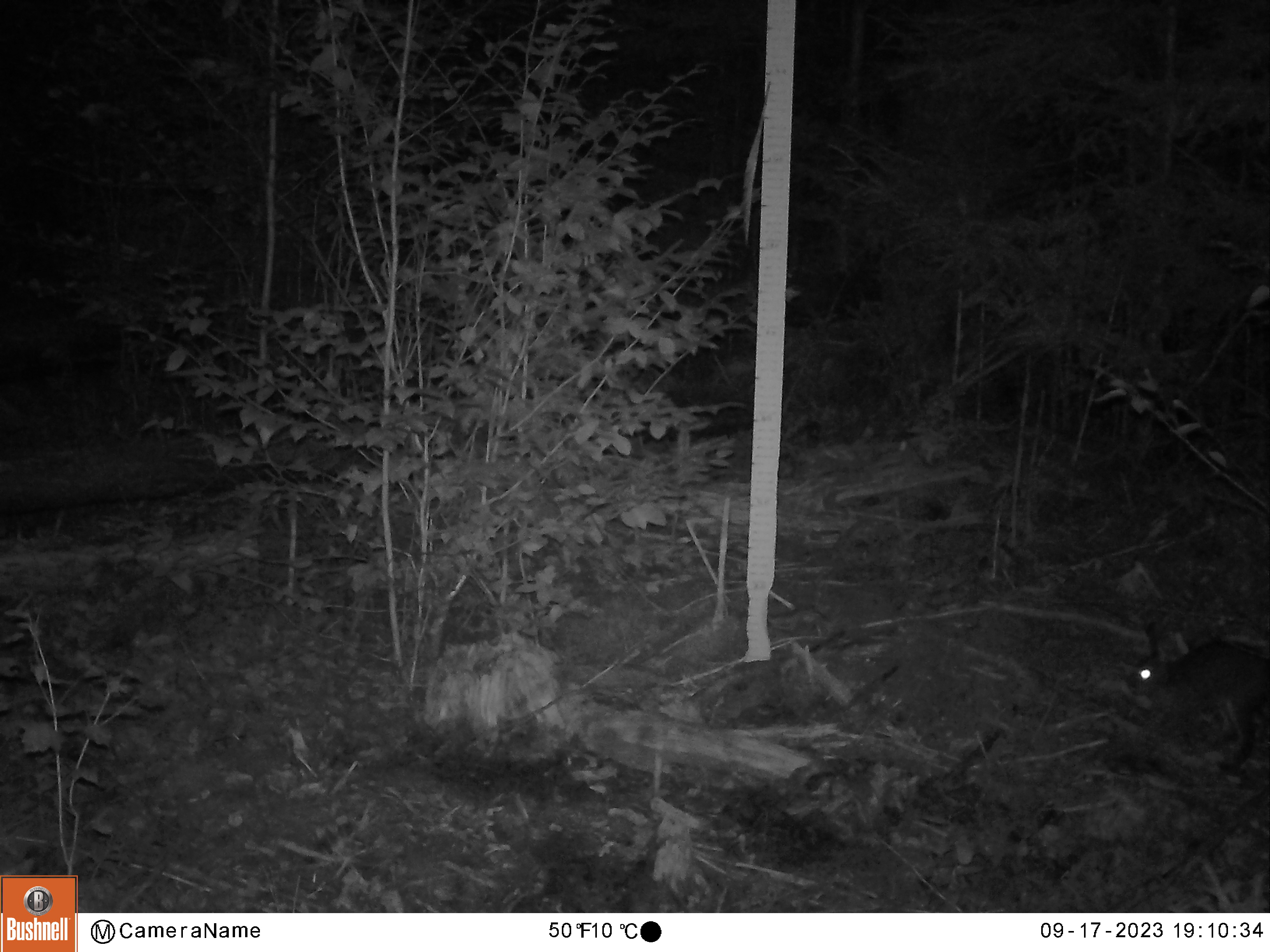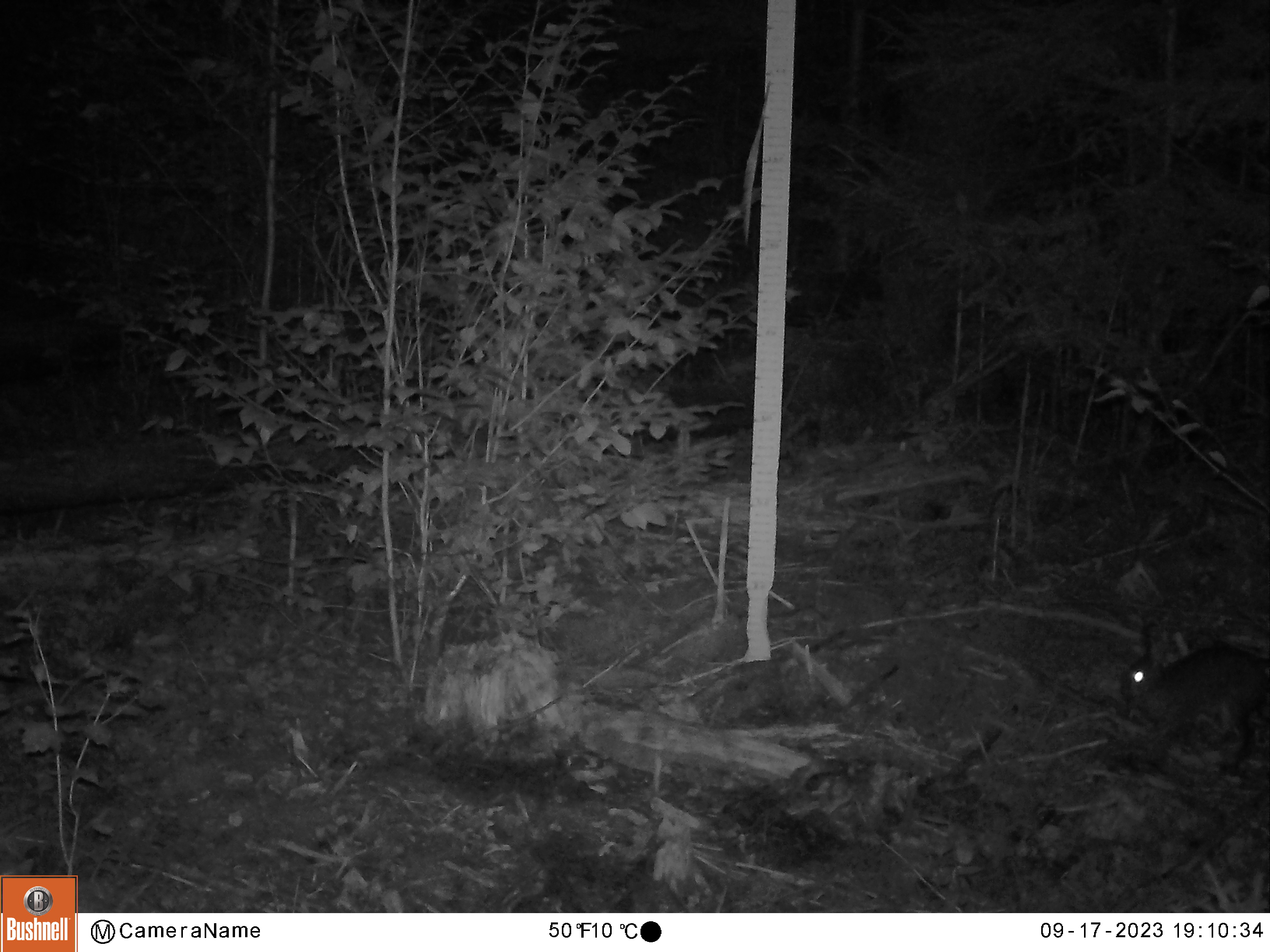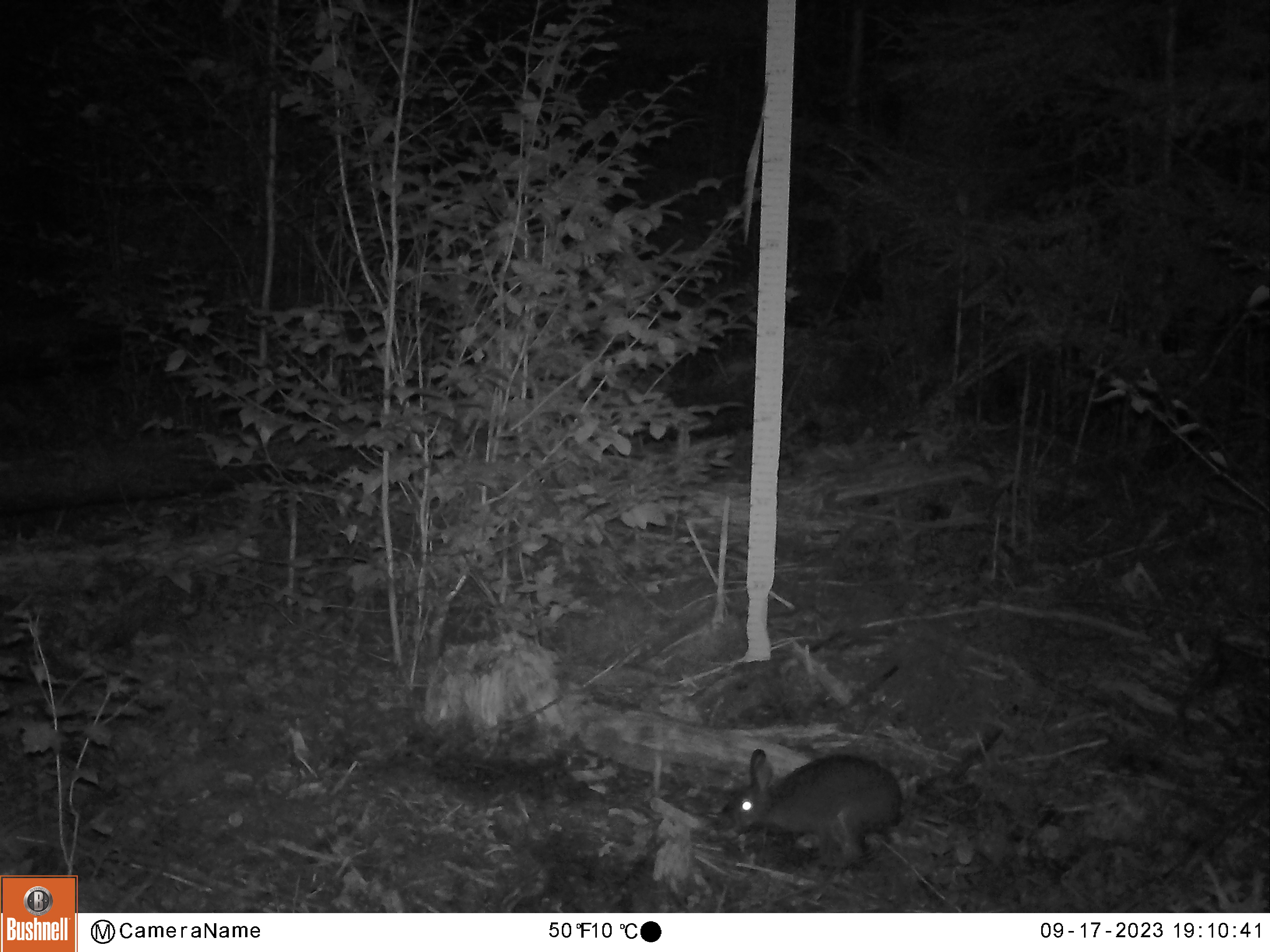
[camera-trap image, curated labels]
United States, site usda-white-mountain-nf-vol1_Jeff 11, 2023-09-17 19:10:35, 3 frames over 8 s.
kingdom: Animalia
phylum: Chordata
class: Mammalia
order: Lagomorpha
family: Leporidae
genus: Lepus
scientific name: Lepus americanus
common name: snowshoe hare